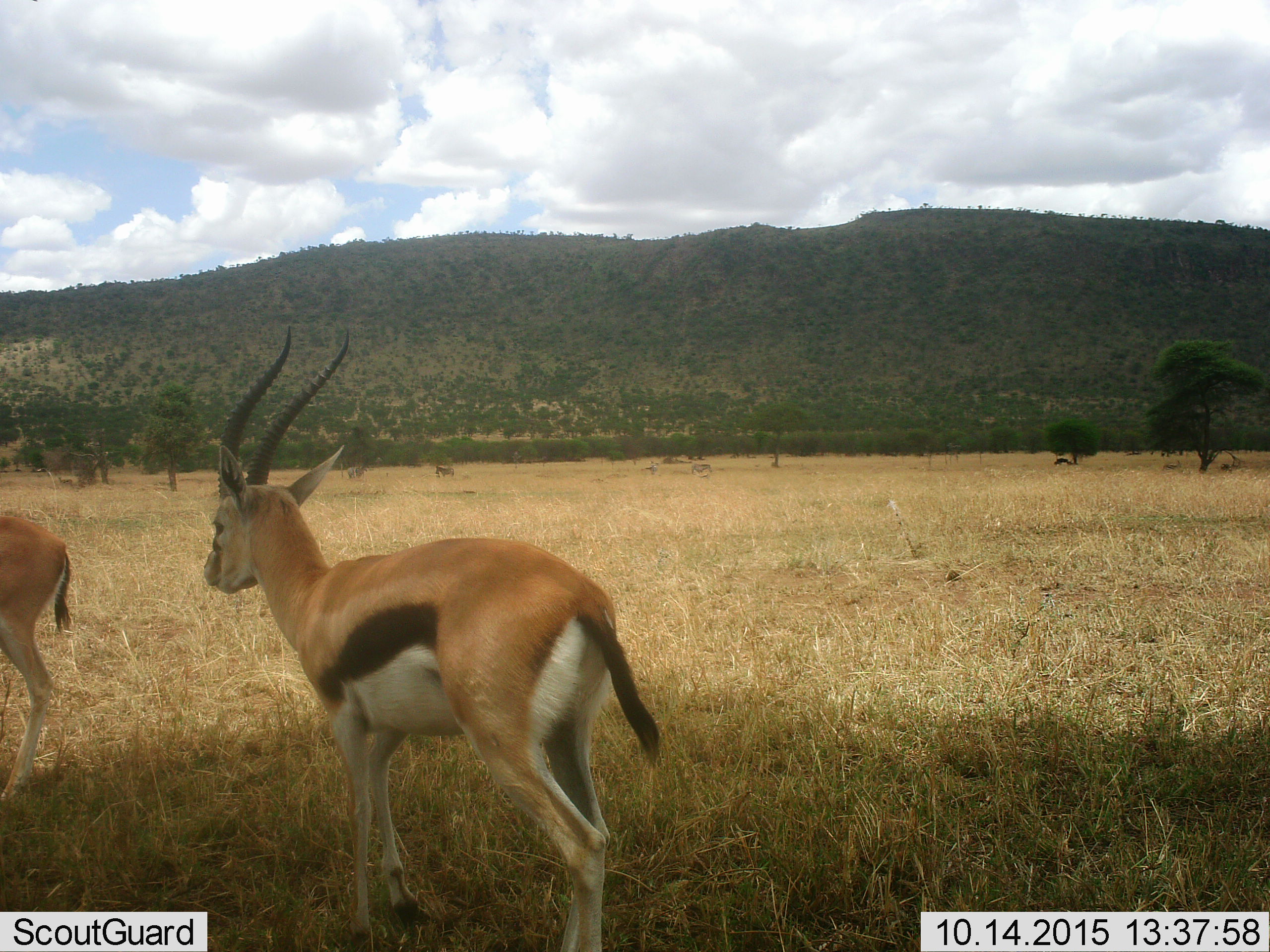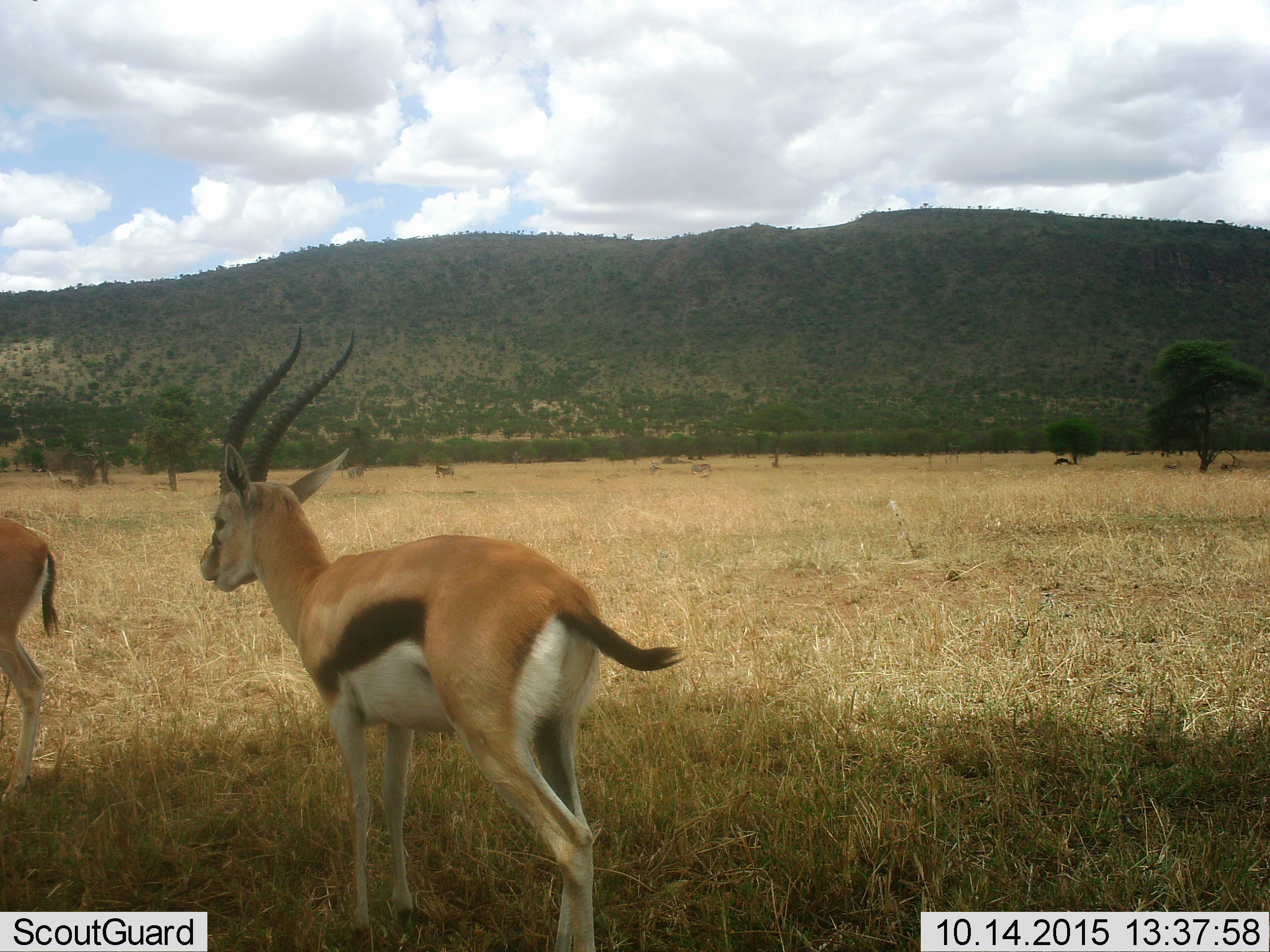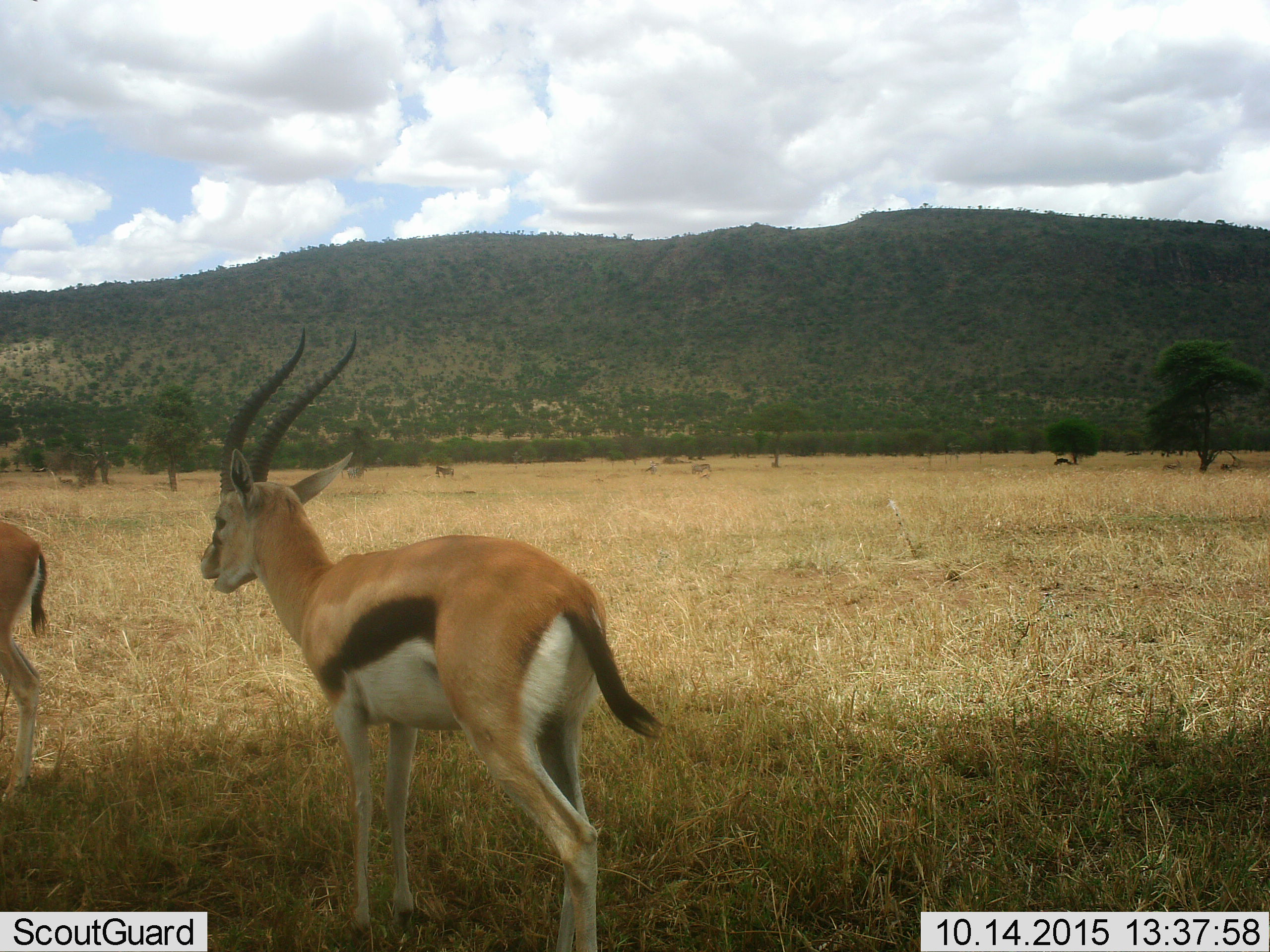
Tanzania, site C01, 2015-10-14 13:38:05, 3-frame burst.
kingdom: Animalia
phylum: Chordata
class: Mammalia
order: Artiodactyla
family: Bovidae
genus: Eudorcas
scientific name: Eudorcas thomsonii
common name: thomson's gazelle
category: gazellethomsons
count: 2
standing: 74%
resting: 0%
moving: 32%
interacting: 0%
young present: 0%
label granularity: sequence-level